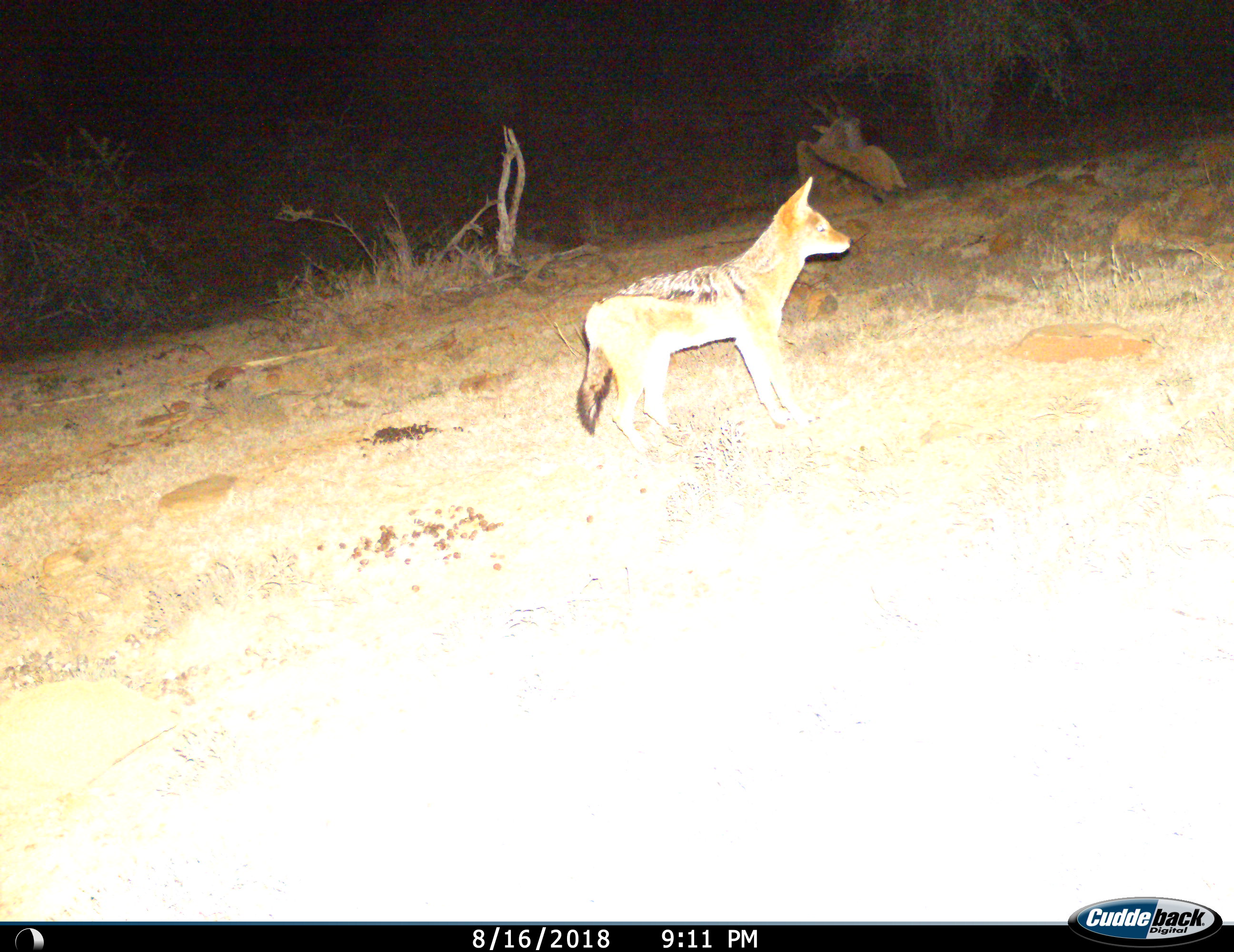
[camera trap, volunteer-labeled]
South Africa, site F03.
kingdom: Animalia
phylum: Chordata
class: Mammalia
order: Carnivora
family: Canidae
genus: Lupulella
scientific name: Lupulella mesomelas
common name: black-backed jackal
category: jackalblackbacked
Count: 1.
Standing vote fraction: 100%.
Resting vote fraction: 0%.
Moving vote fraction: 0%.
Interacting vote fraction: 0%.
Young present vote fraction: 18%.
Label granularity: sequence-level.